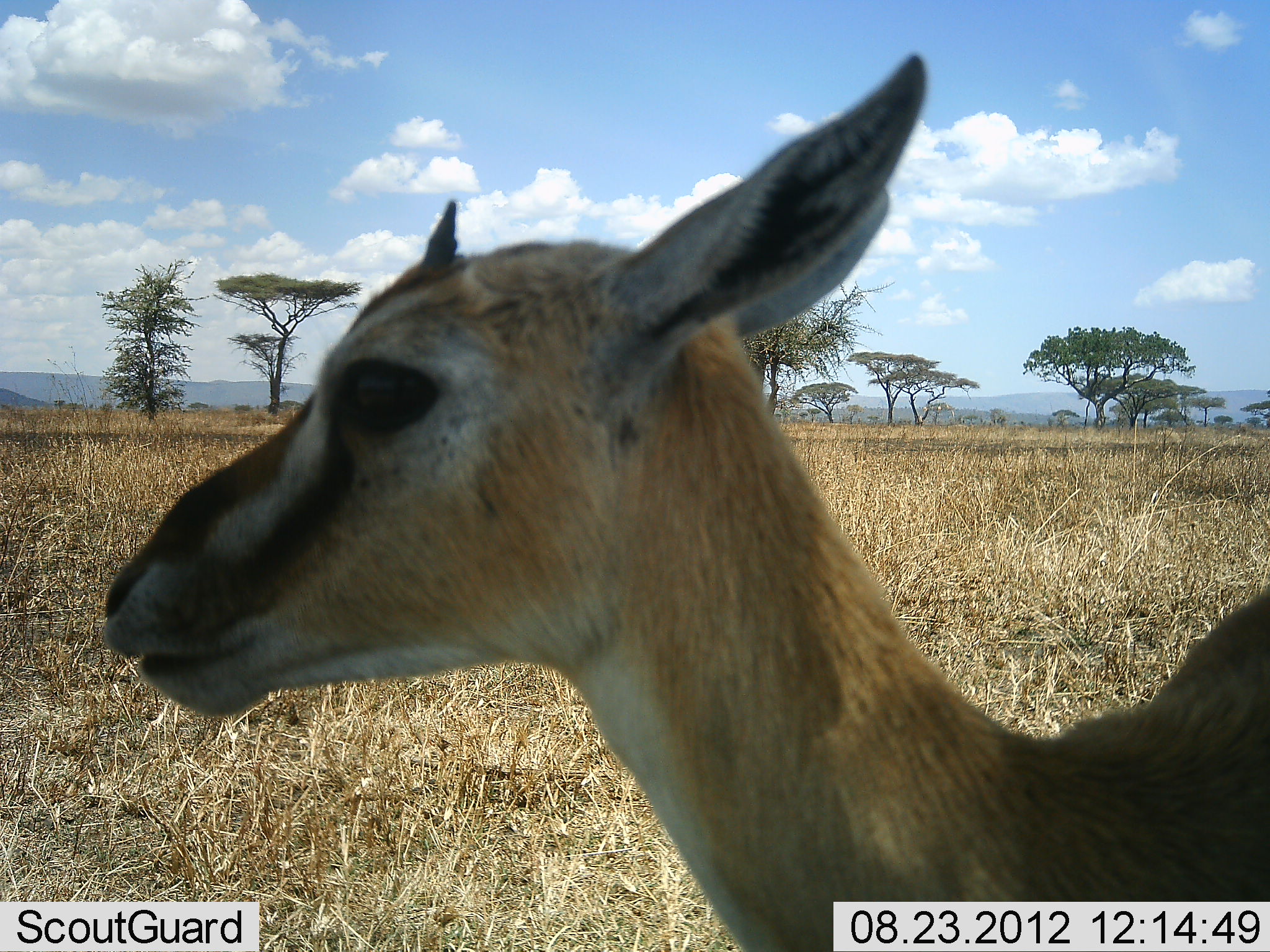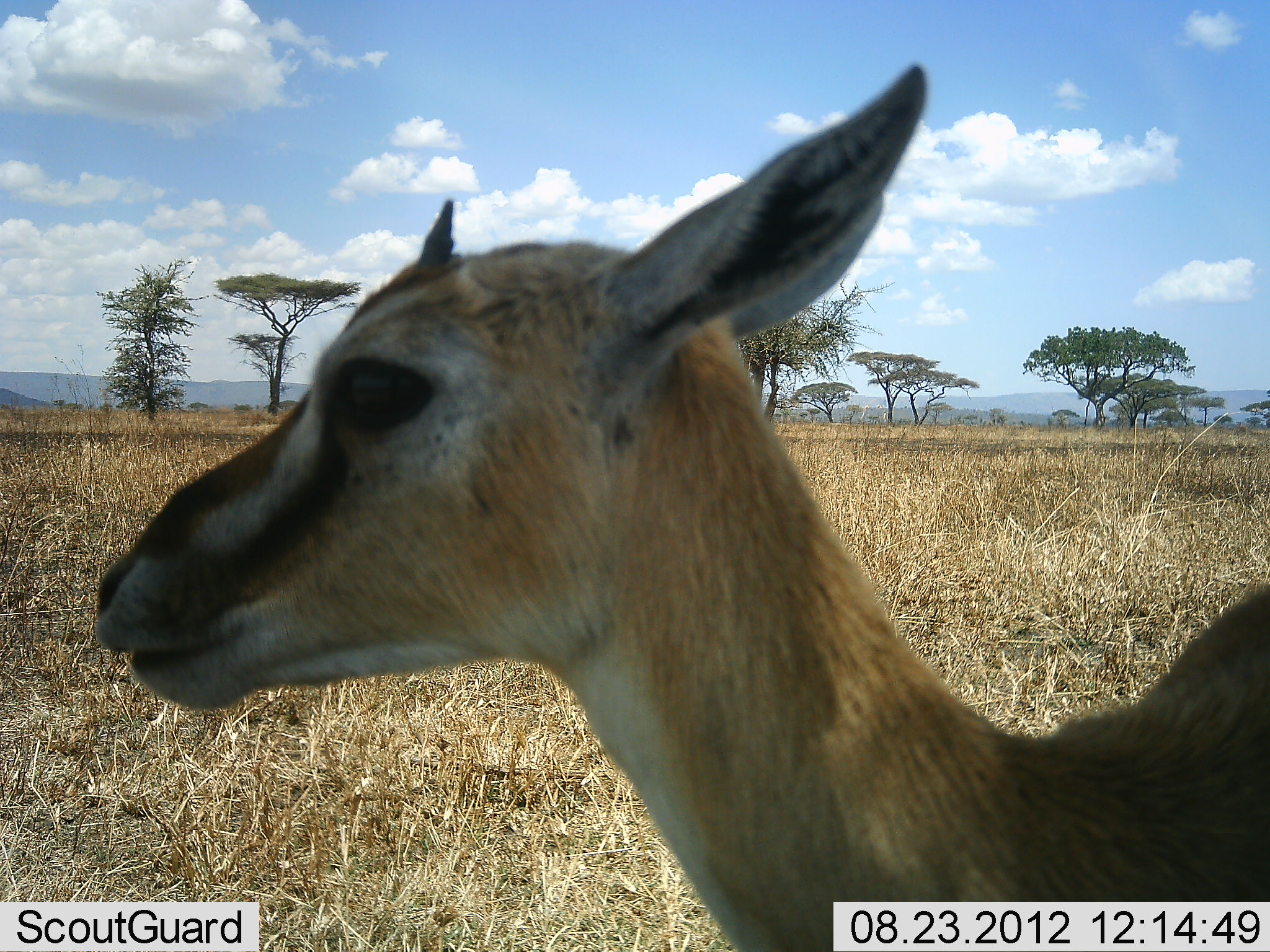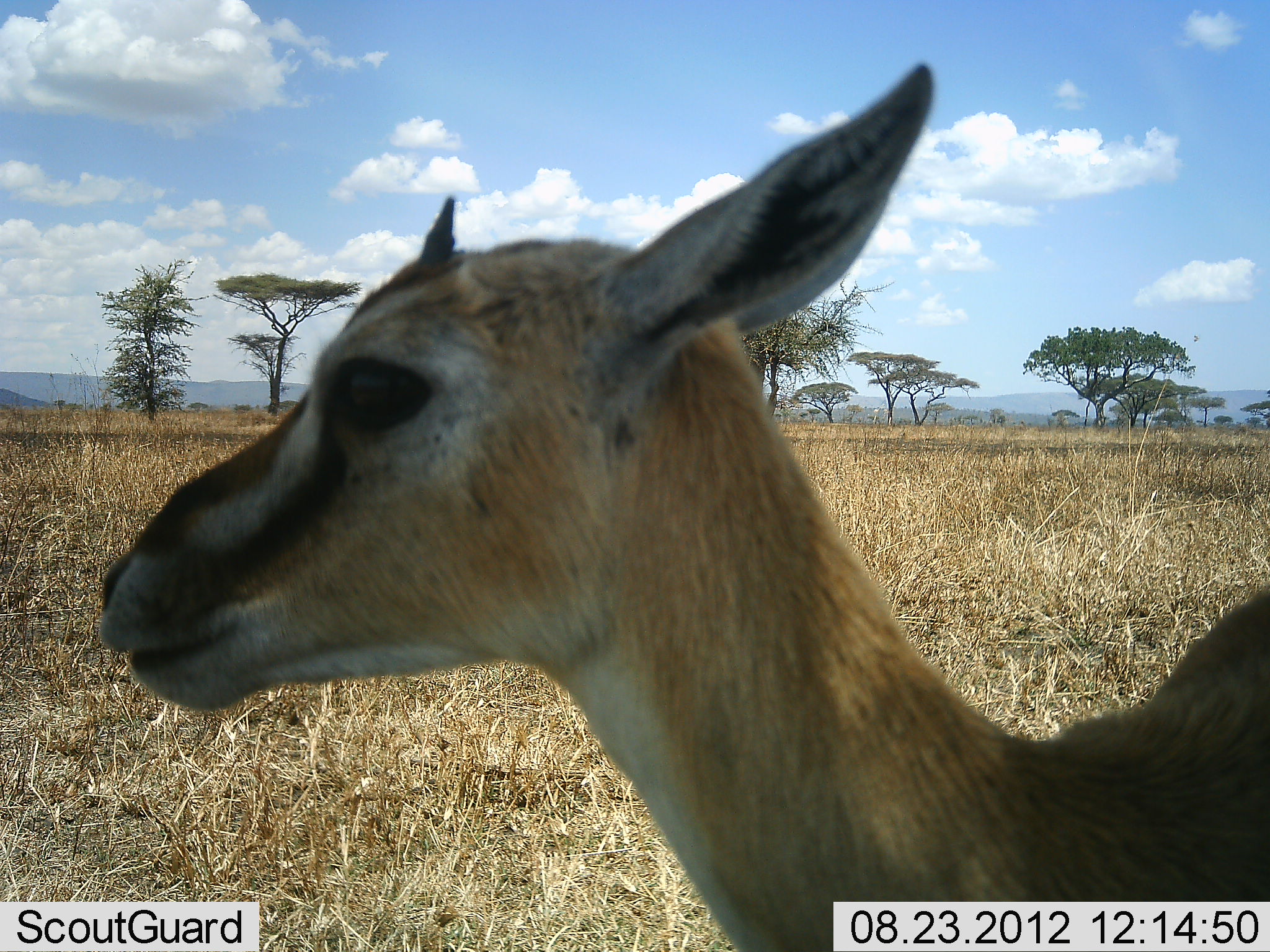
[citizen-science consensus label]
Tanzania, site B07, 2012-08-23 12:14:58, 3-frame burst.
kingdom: Animalia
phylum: Chordata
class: Mammalia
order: Artiodactyla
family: Bovidae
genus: Eudorcas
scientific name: Eudorcas thomsonii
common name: thomson's gazelle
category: gazellethomsons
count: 1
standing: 100%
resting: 0%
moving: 0%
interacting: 0%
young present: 10%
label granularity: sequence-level